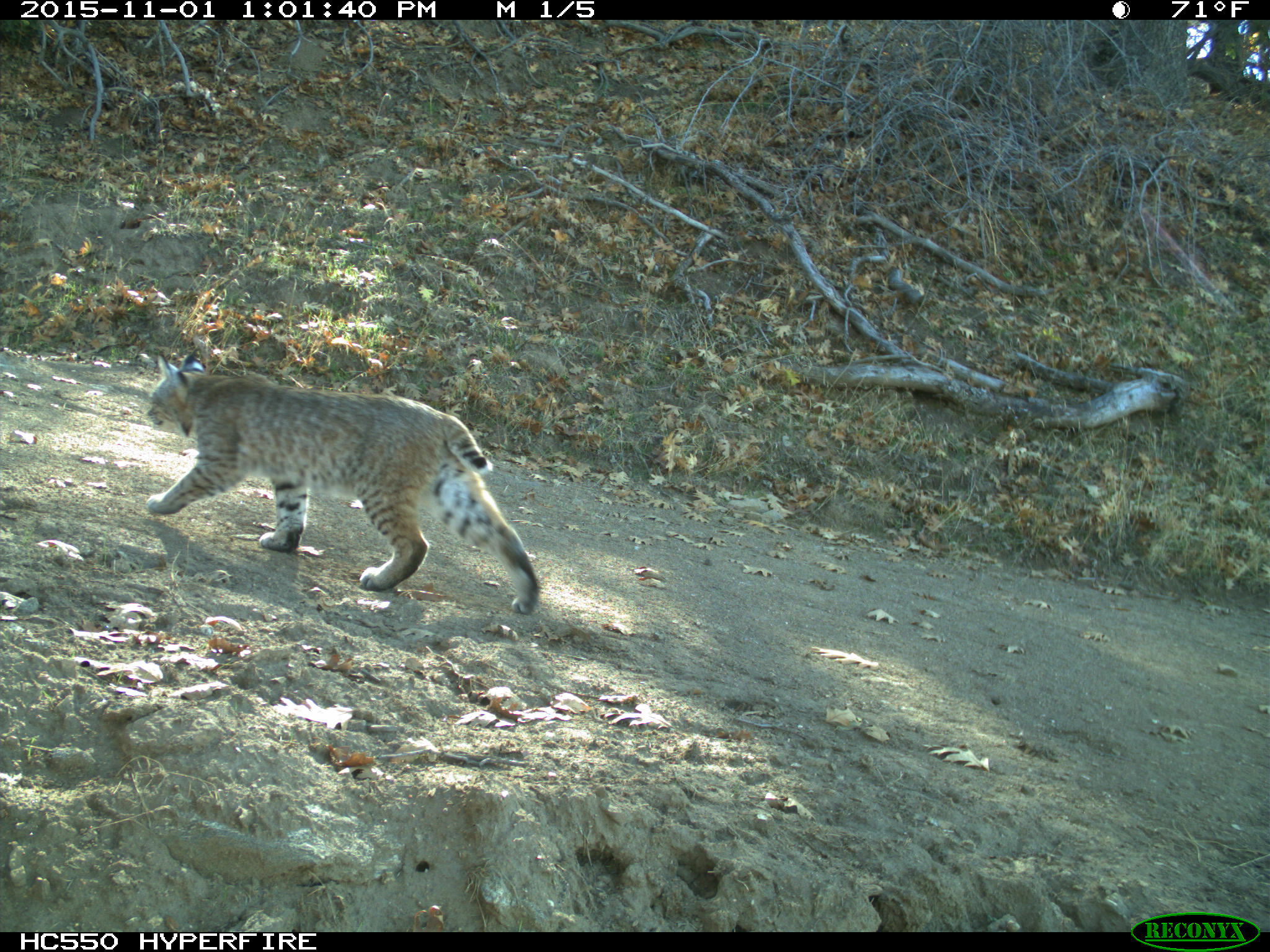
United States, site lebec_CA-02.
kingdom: Animalia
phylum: Chordata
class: Mammalia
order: Carnivora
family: Felidae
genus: Lynx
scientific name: Lynx rufus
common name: bobcat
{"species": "Lynx rufus (bobcat)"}